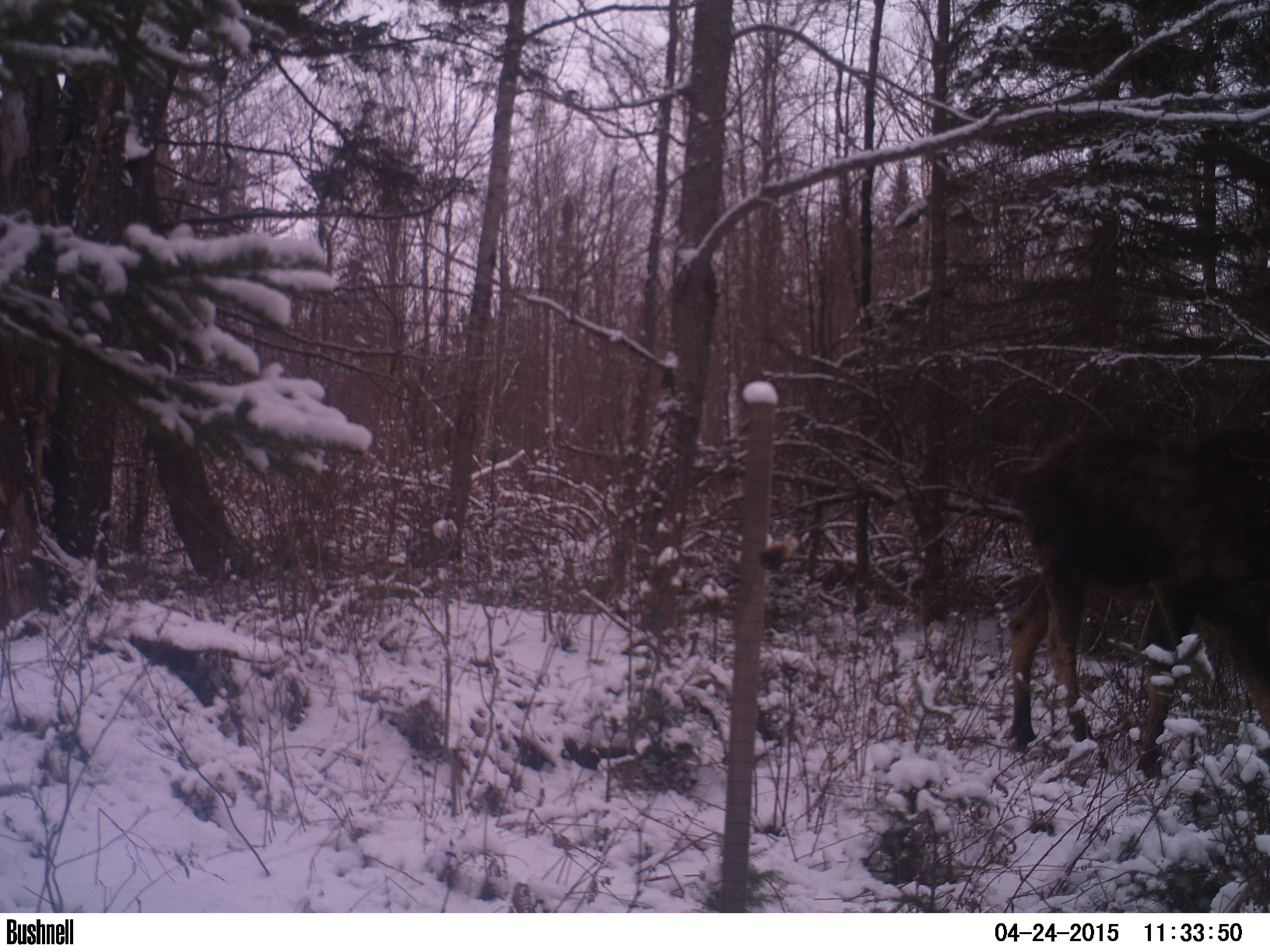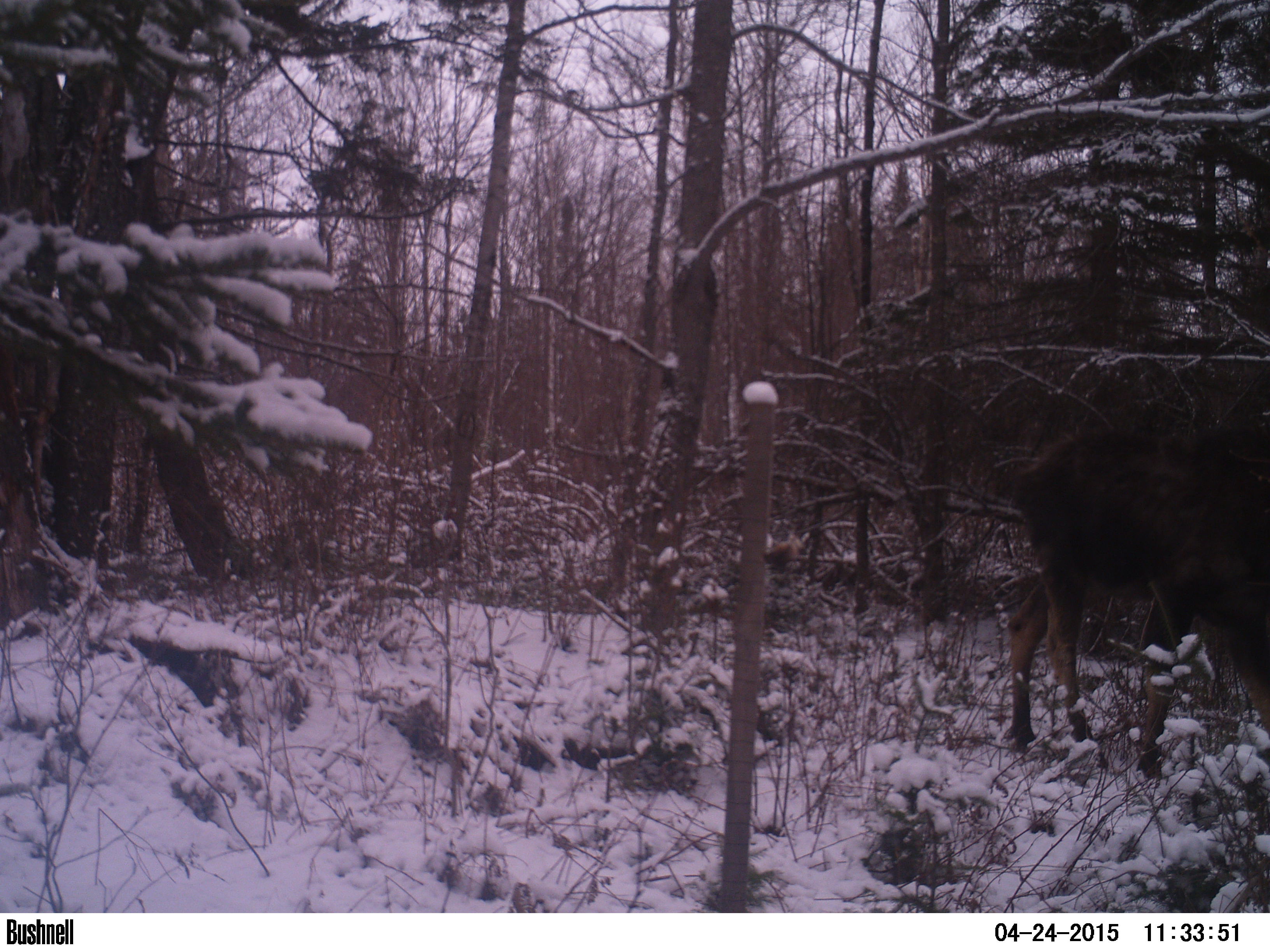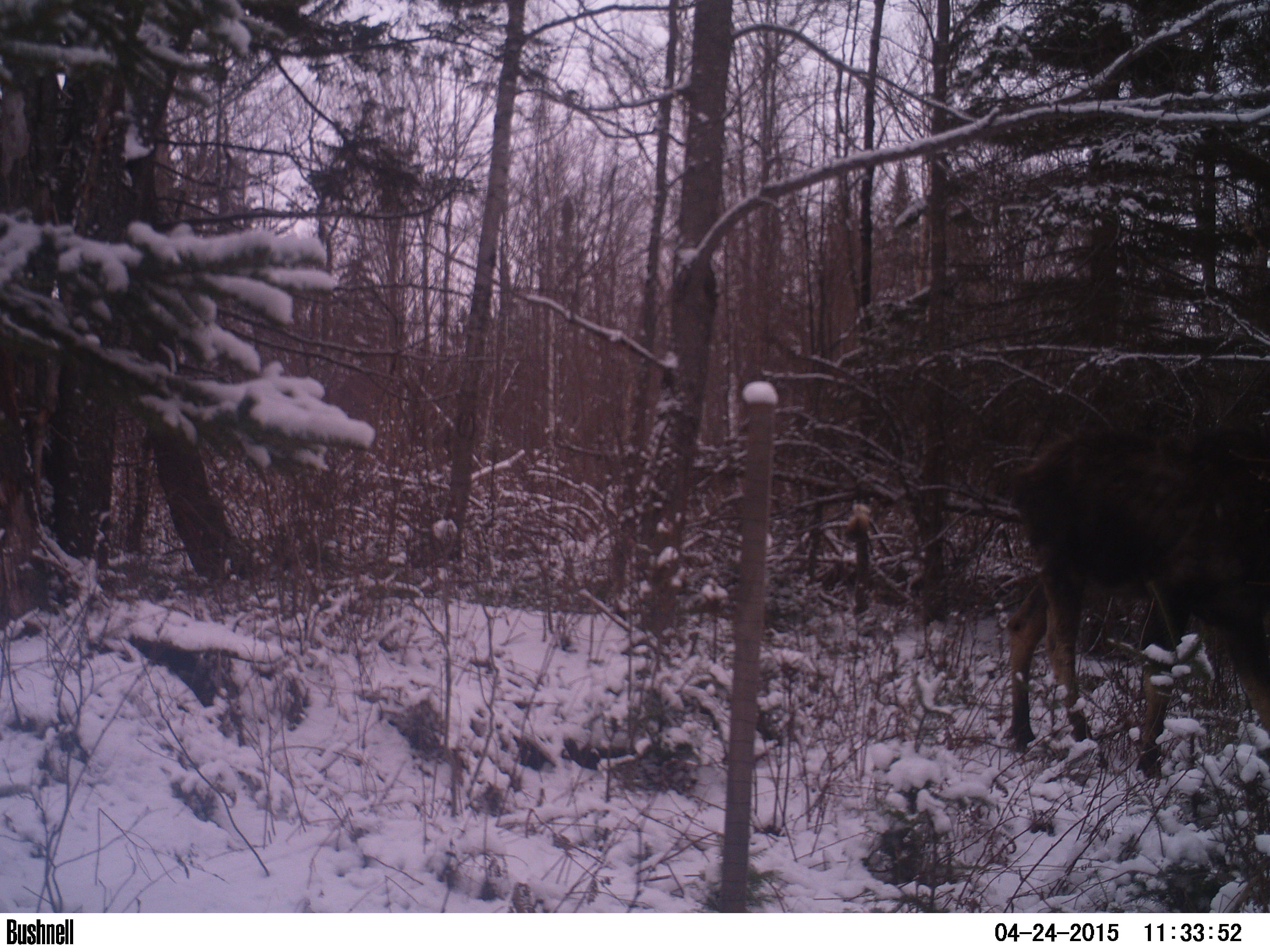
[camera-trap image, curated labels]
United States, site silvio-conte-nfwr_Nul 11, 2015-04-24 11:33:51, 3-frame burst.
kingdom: Animalia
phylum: Chordata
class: Mammalia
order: Artiodactyla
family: Cervidae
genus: Alces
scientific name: Alces alces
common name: moose